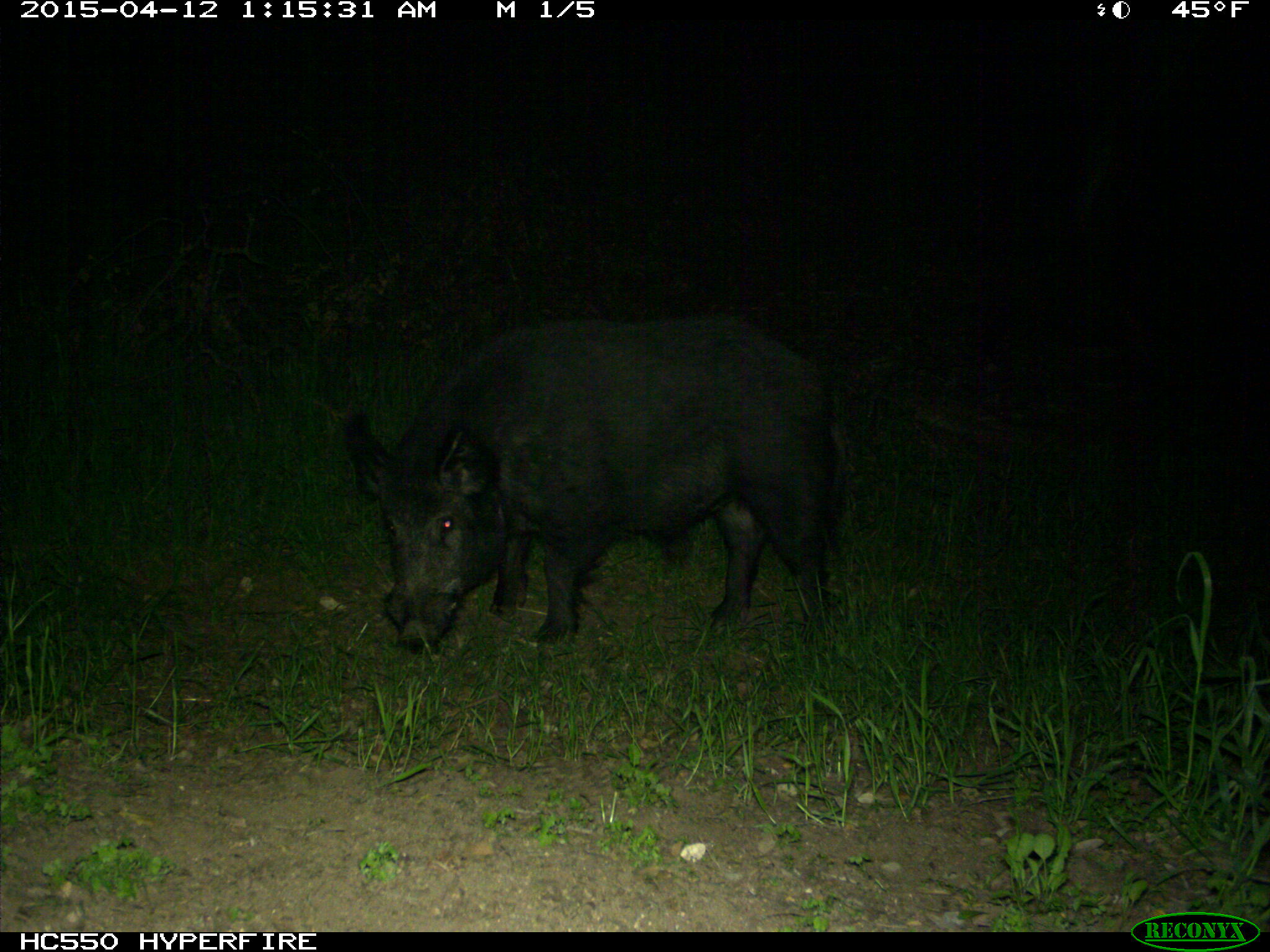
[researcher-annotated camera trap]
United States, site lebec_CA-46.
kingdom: Animalia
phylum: Chordata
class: Mammalia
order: Artiodactyla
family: Suidae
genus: Sus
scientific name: Sus scrofa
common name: wild boar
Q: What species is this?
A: Sus scrofa (wild boar).